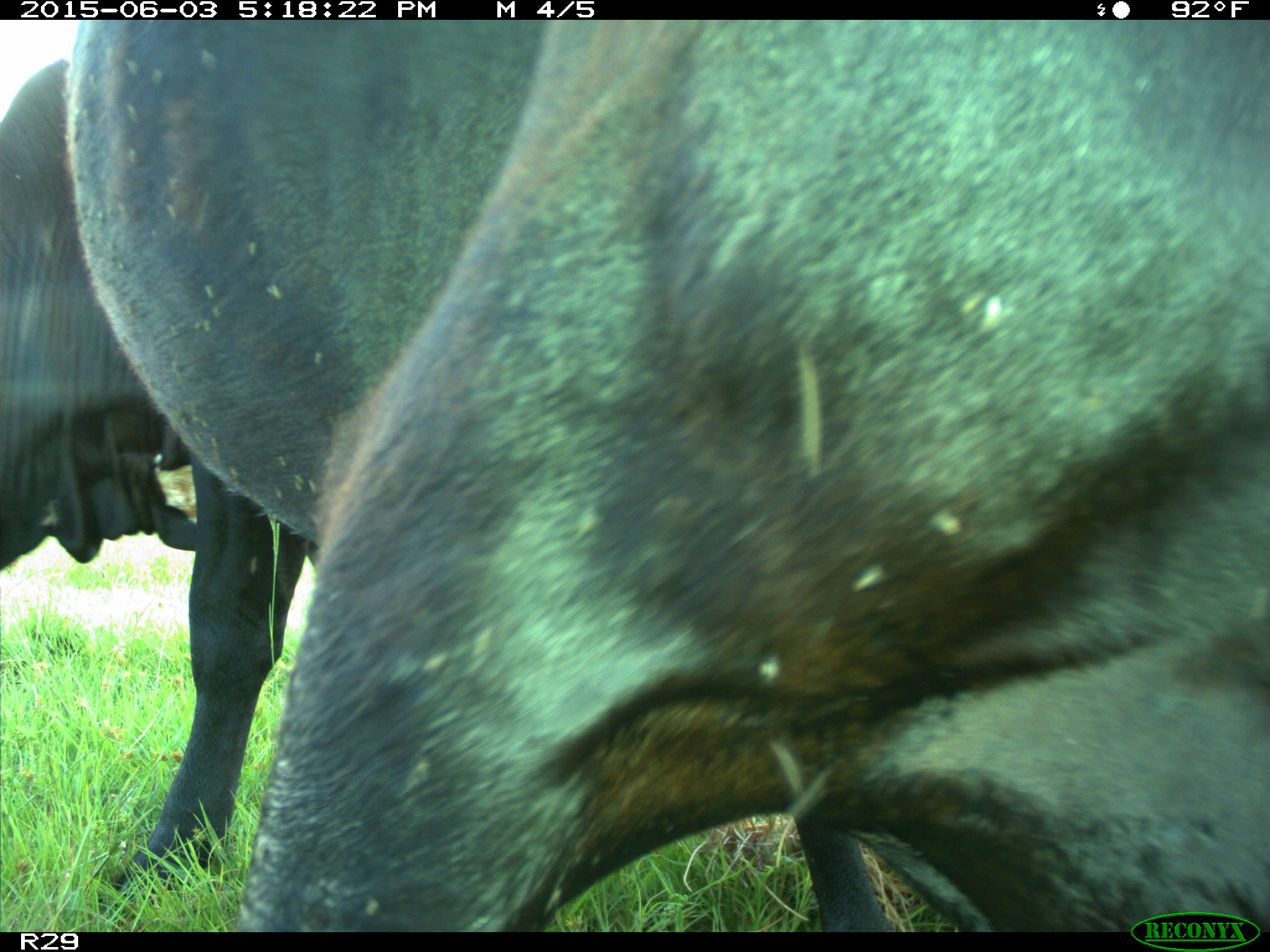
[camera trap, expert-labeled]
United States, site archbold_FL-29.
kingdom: Animalia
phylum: Chordata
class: Mammalia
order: Artiodactyla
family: Bovidae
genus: Bos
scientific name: Bos taurus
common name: domestic cow